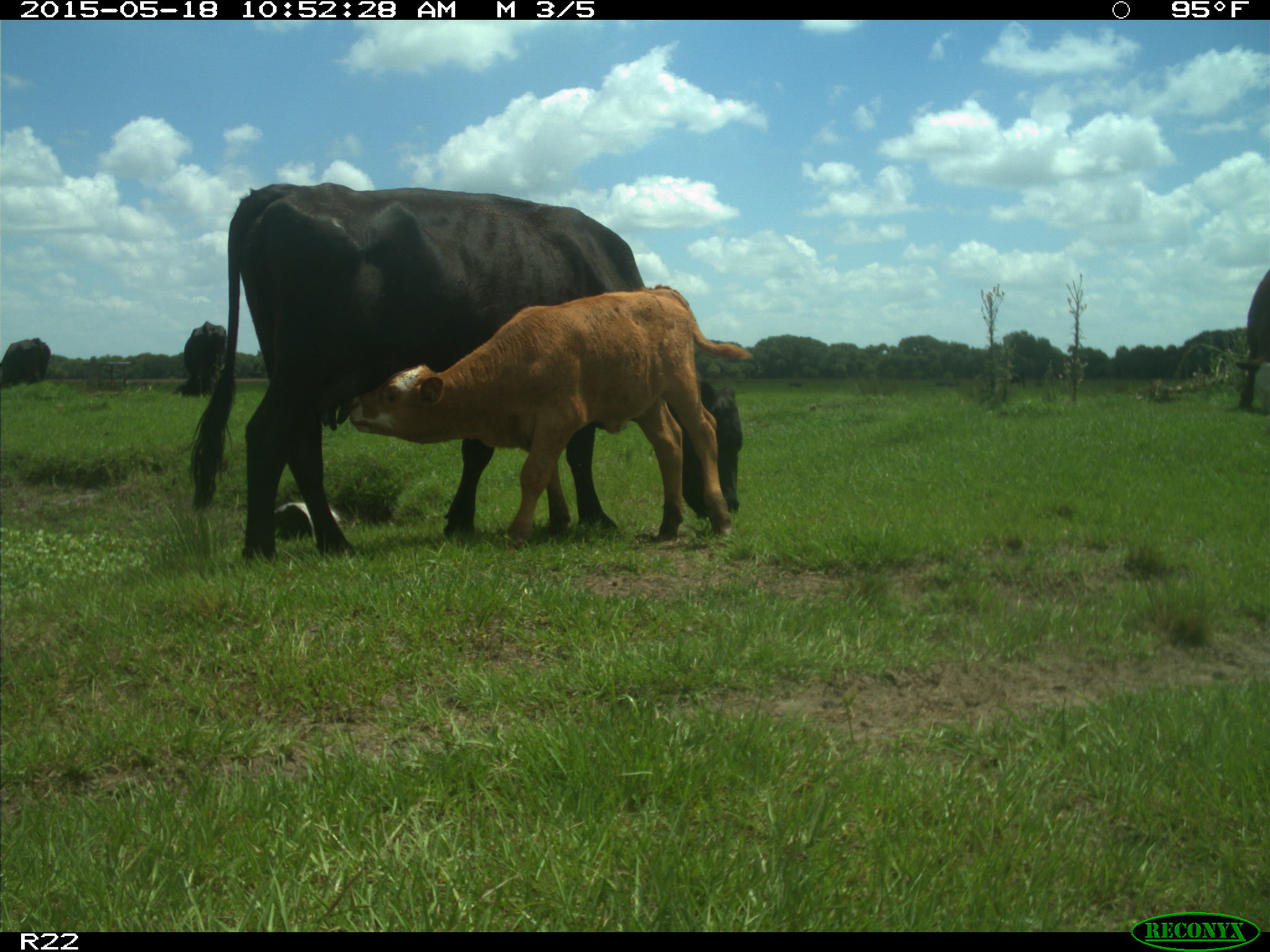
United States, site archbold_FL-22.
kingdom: Animalia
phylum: Chordata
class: Mammalia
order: Artiodactyla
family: Bovidae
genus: Bos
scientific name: Bos taurus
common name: domestic cow